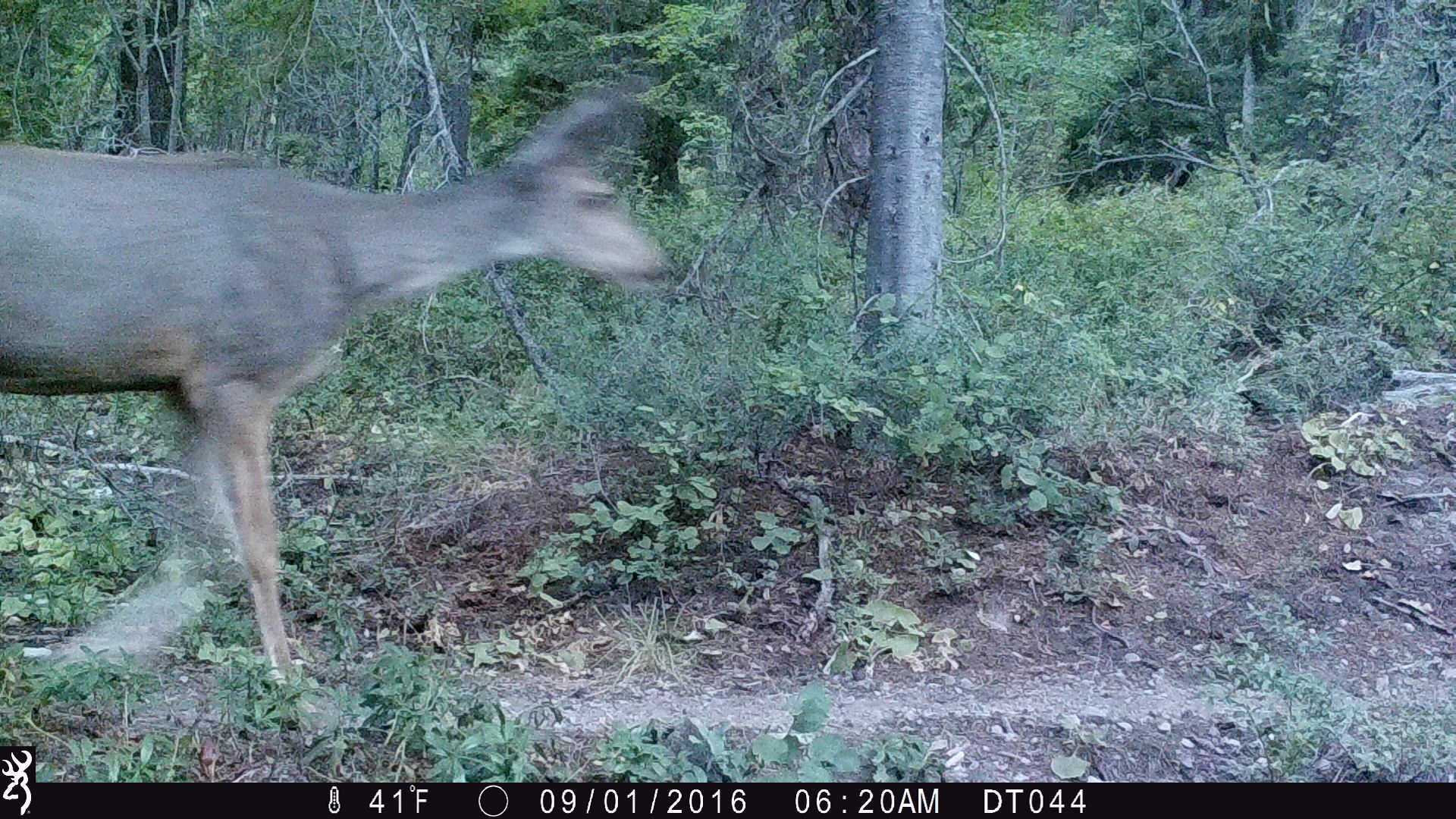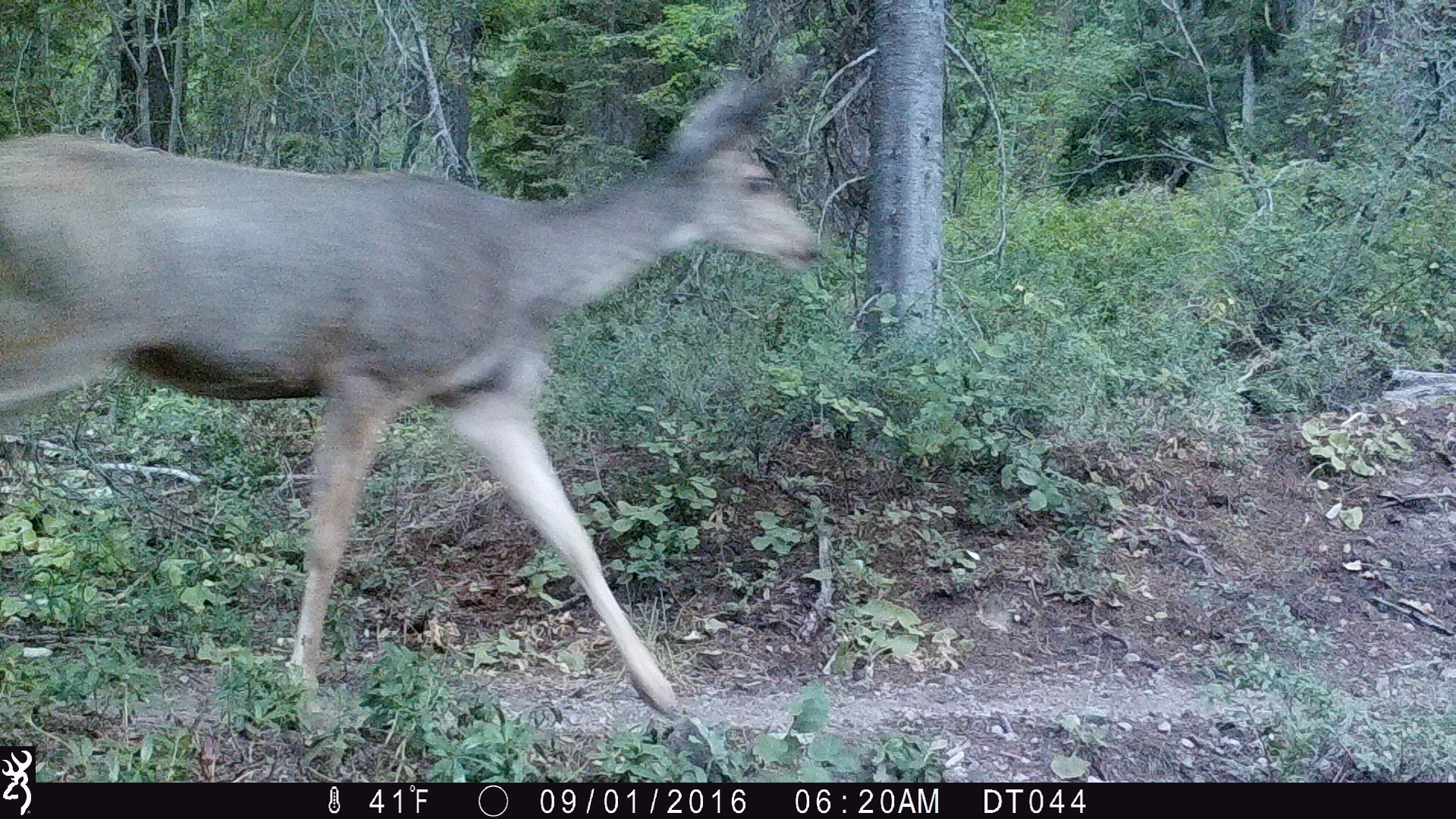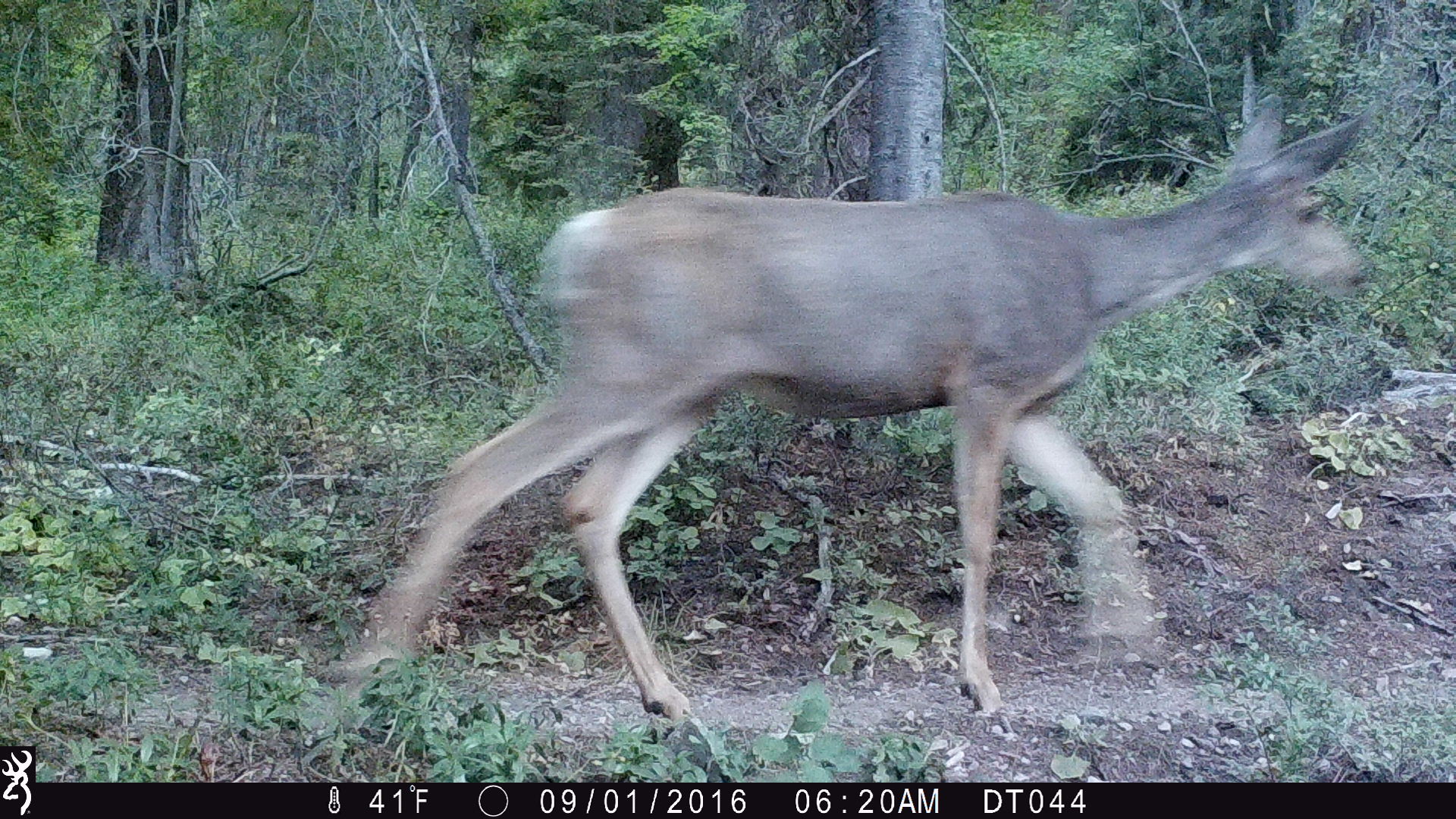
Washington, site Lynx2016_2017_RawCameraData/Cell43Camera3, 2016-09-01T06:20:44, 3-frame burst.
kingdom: Animalia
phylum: Chordata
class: Mammalia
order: Artiodactyla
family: Cervidae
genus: Odocoileus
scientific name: Odocoileus hemionus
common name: mule deer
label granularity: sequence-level